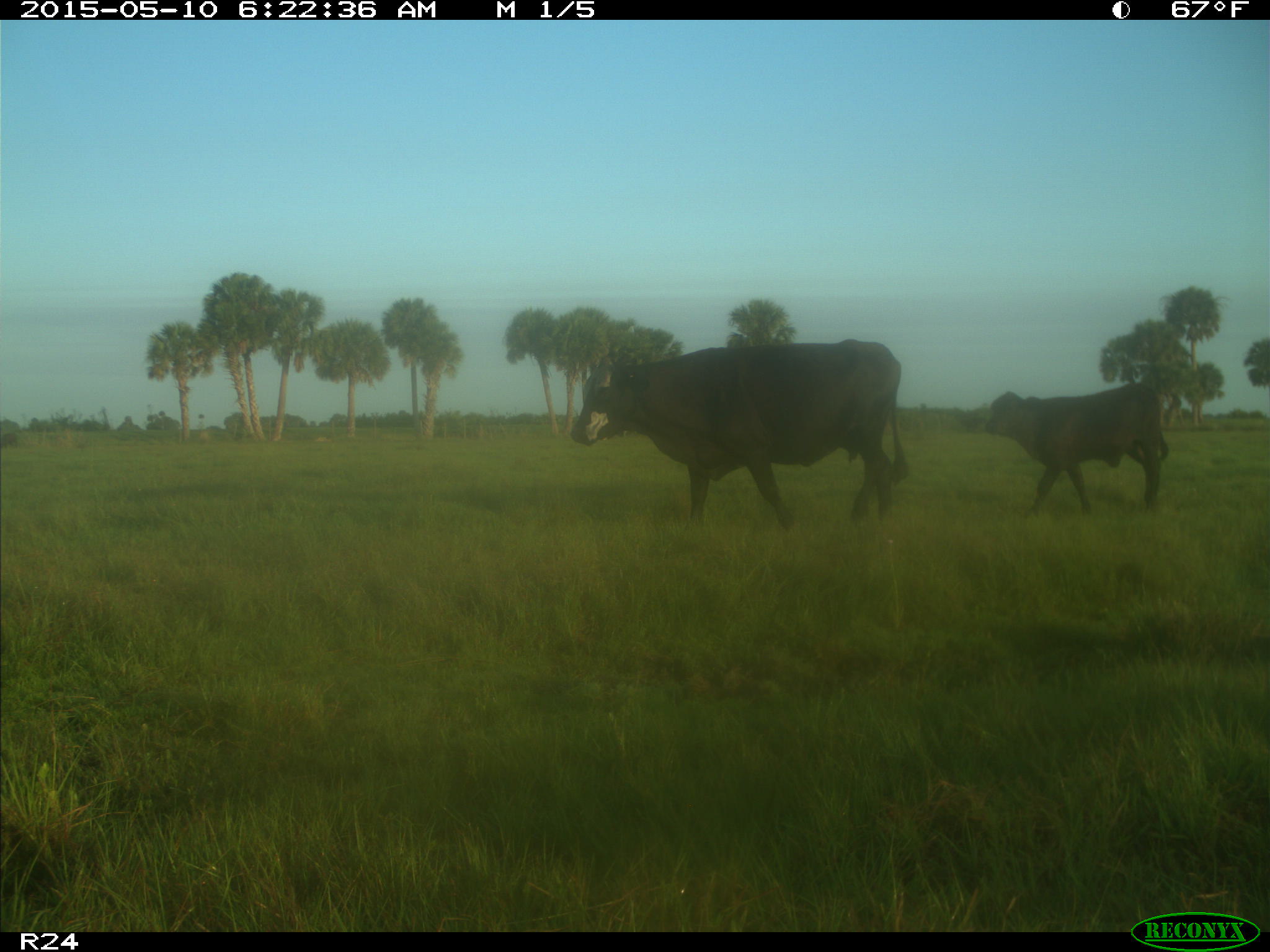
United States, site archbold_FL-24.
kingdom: Animalia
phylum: Chordata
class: Mammalia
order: Artiodactyla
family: Bovidae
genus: Bos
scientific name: Bos taurus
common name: domestic cow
Bos taurus (domestic cow).